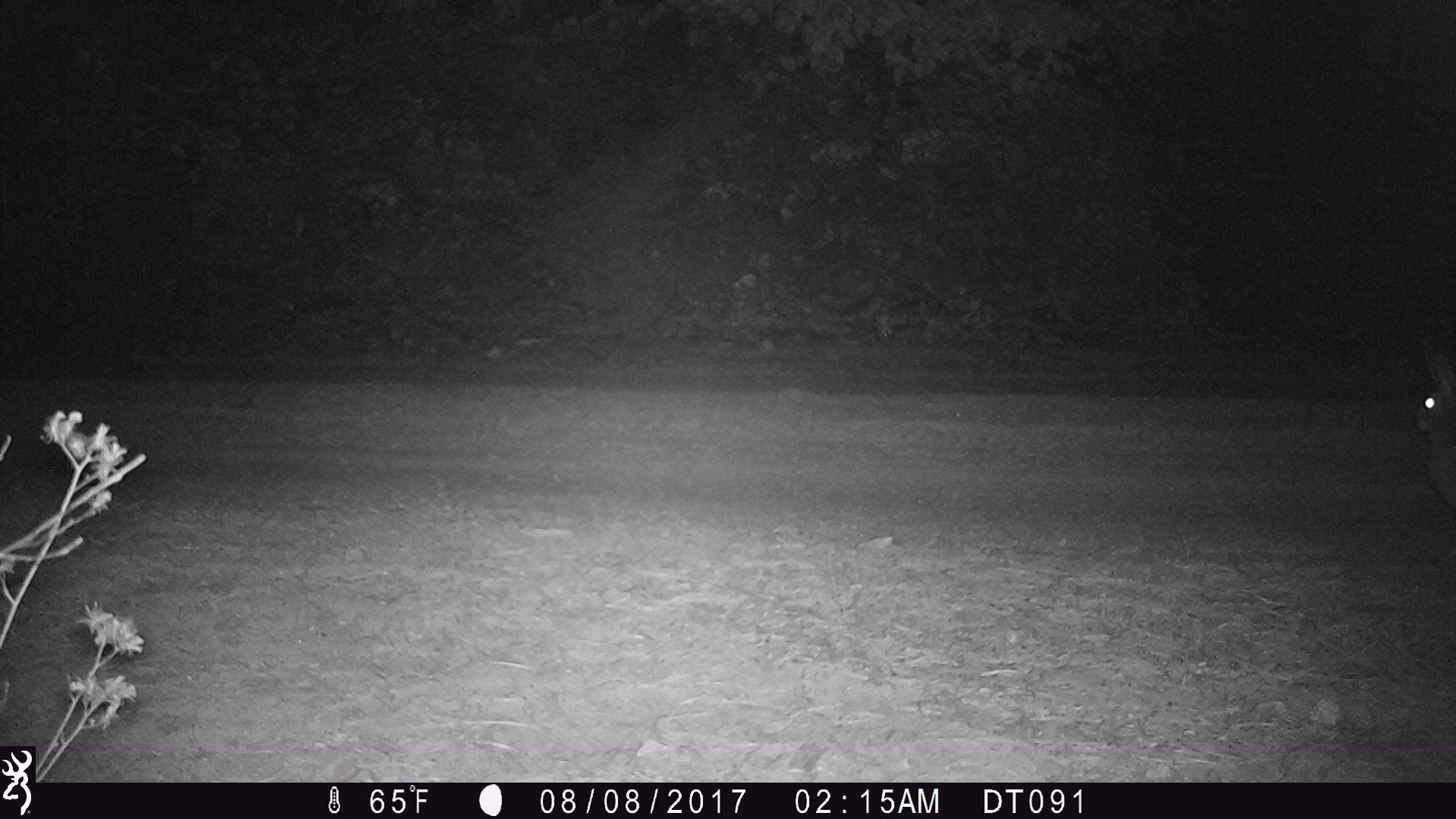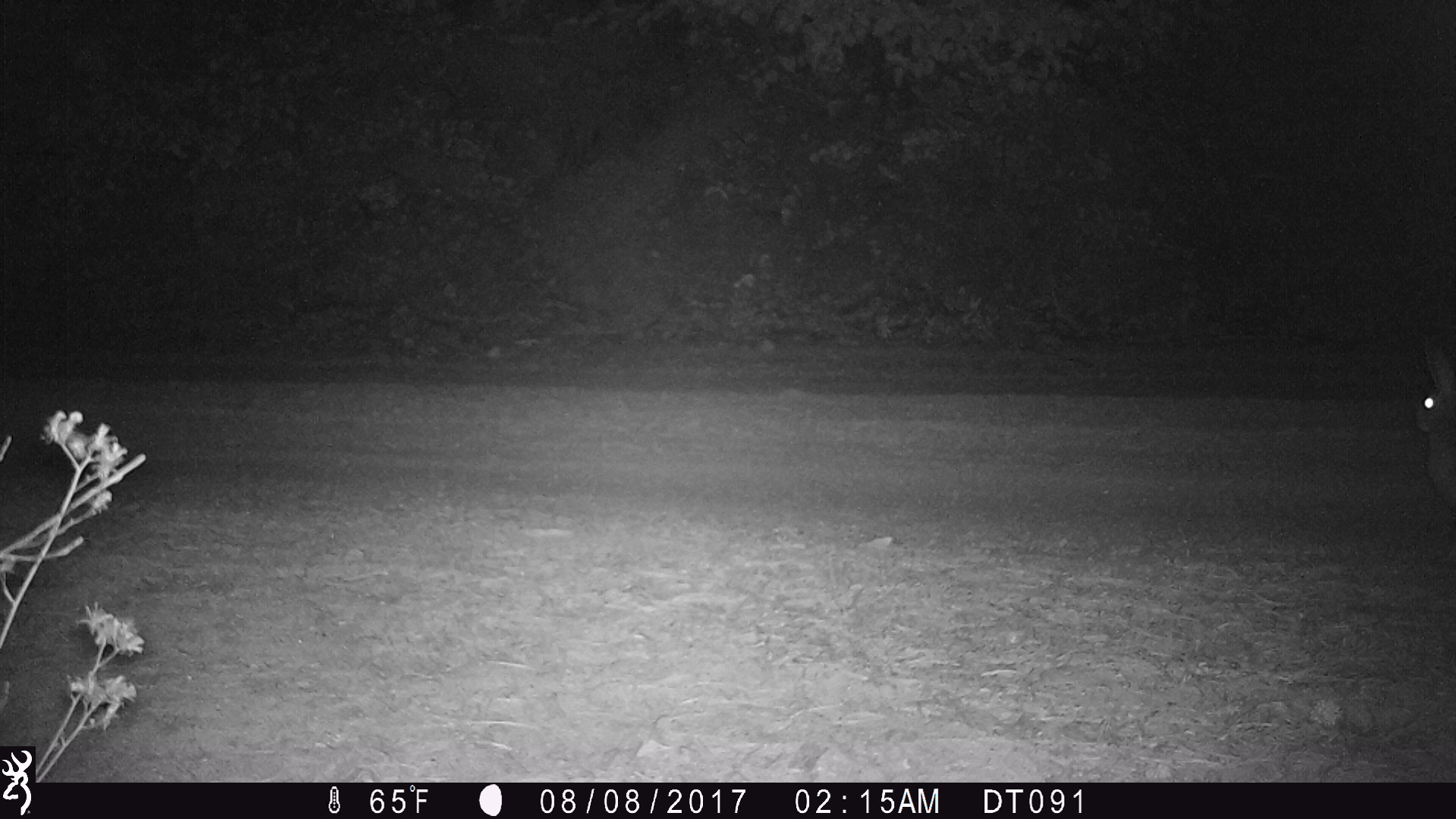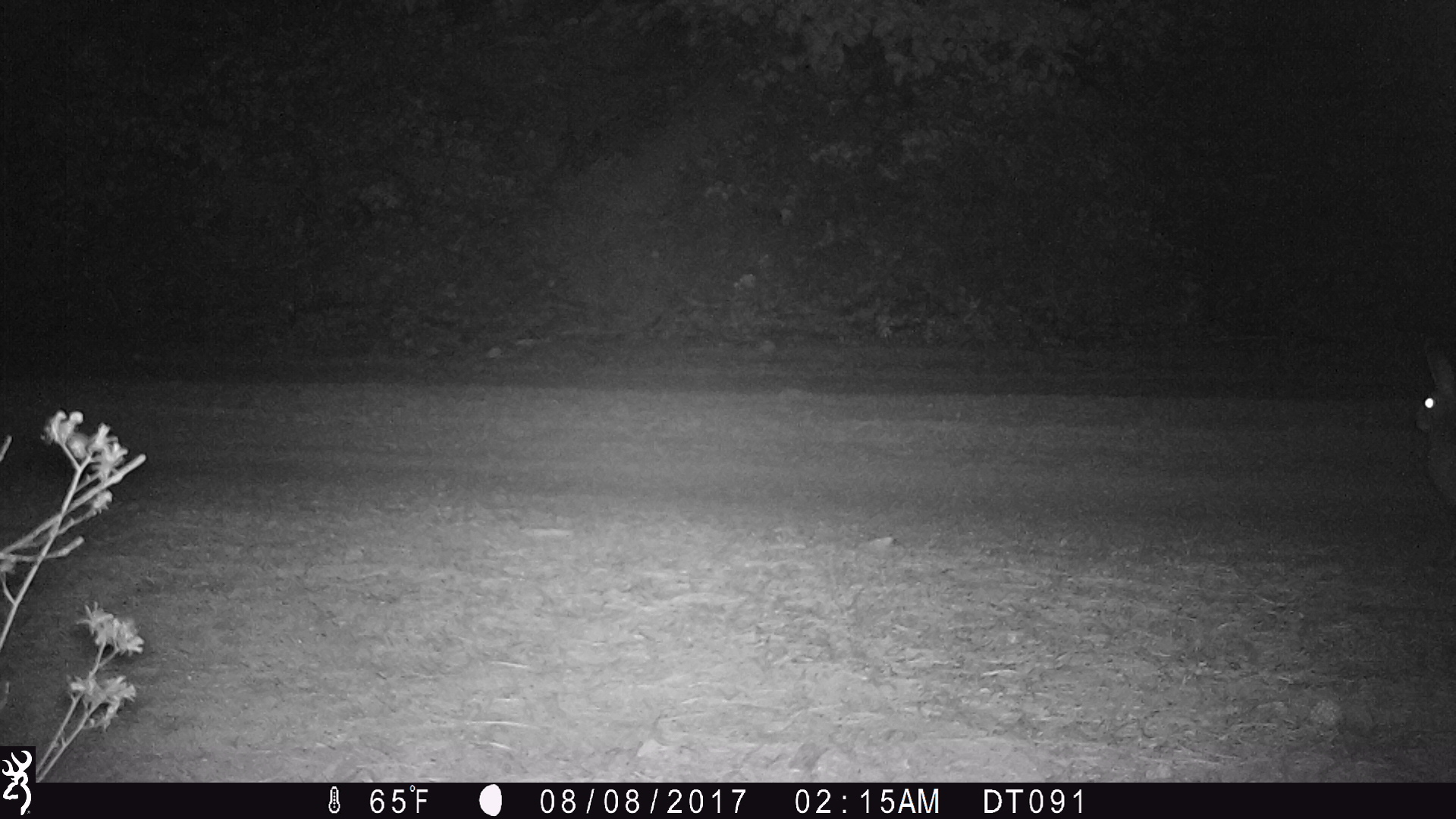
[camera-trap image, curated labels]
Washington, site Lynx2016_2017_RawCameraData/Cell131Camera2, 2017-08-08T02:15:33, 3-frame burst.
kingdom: Animalia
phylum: Chordata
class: Mammalia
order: Lagomorpha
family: Leporidae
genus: Lepus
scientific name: Lepus americanus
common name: snowshoe hare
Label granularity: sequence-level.